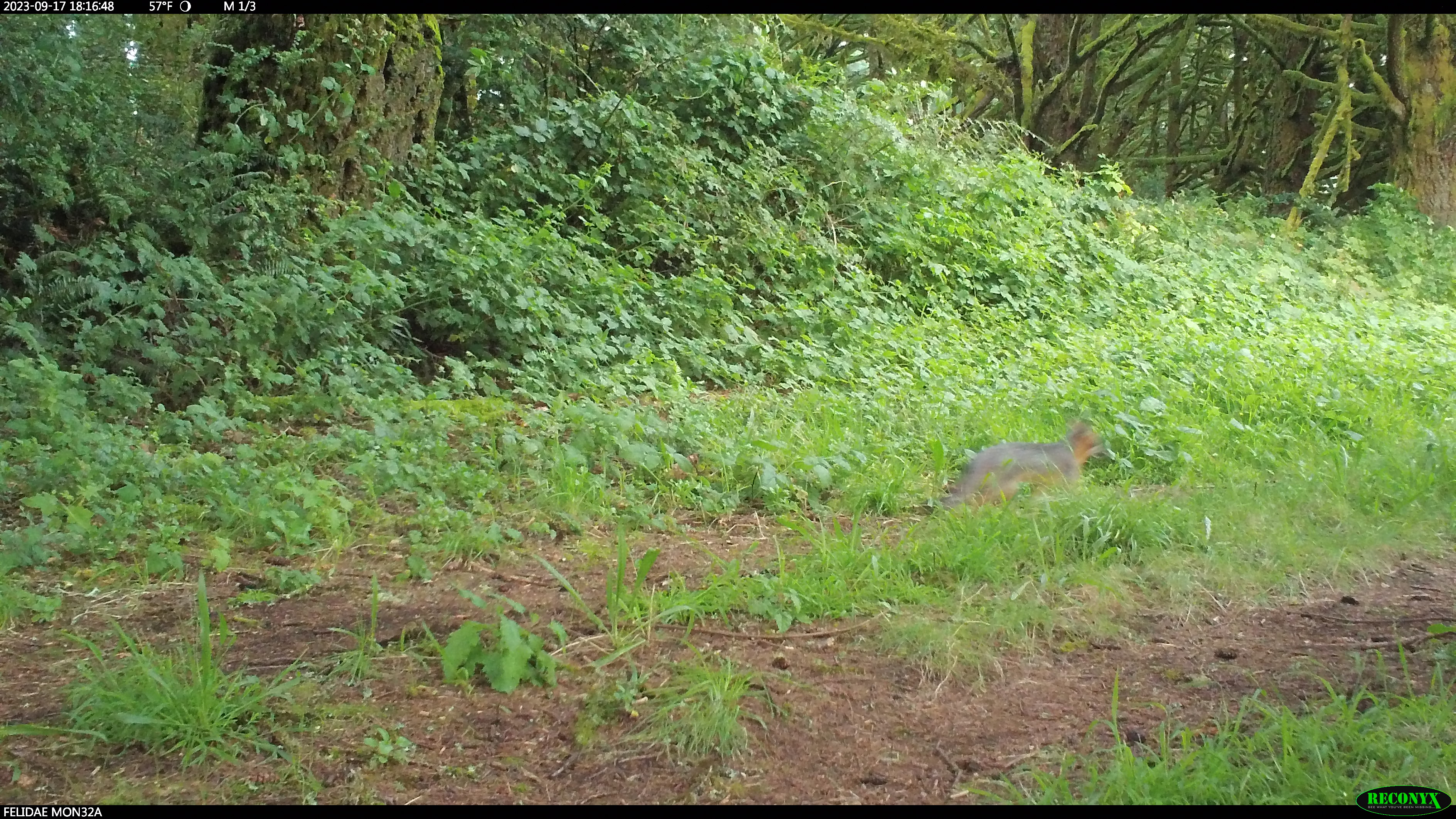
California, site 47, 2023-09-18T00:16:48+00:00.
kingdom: Animalia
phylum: Chordata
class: Mammalia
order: Carnivora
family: Canidae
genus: Urocyon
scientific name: Urocyon cinereoargenteus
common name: gray fox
Gray fox (Urocyon cinereoargenteus).